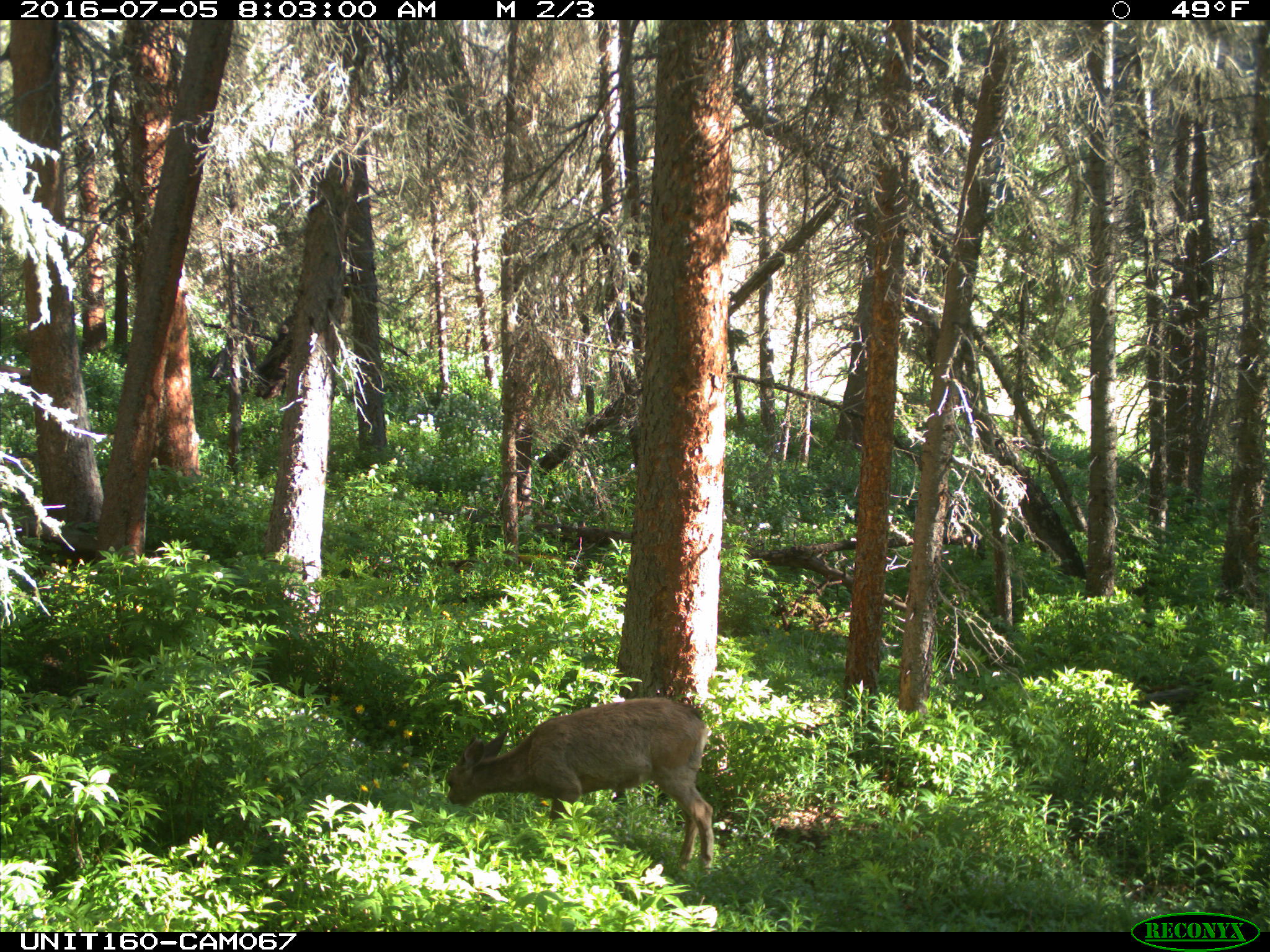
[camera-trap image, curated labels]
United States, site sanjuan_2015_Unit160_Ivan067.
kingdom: Animalia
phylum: Chordata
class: Mammalia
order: Artiodactyla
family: Cervidae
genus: Odocoileus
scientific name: Odocoileus hemionus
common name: mule deer